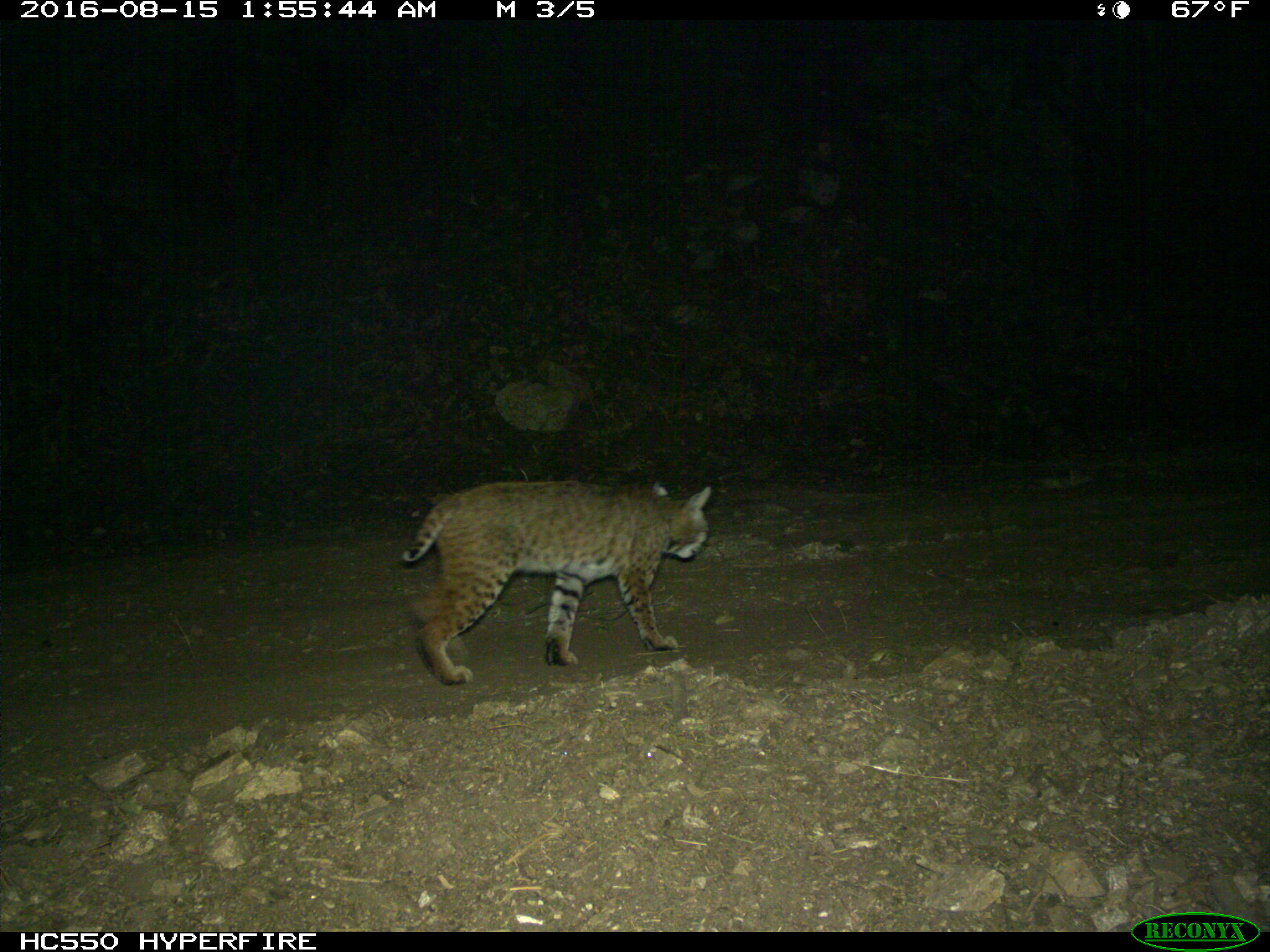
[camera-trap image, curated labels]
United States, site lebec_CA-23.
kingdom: Animalia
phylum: Chordata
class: Mammalia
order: Carnivora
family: Felidae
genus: Lynx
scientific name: Lynx rufus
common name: bobcat